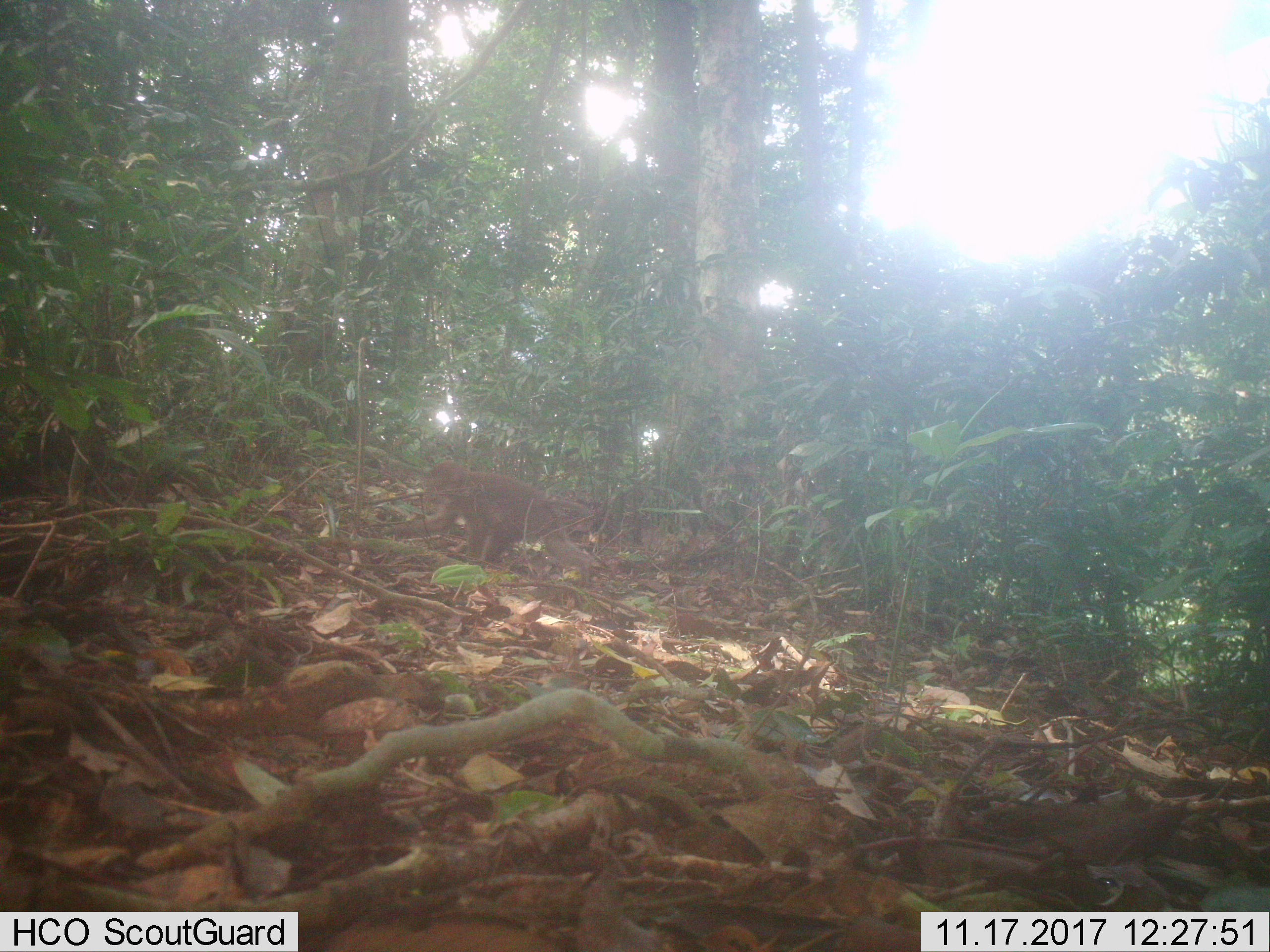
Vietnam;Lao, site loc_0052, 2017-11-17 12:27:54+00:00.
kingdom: Animalia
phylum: Chordata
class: Mammalia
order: Primates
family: Cercopithecidae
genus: Macaca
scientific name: Macaca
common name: macaques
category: assam or rhesus macaque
Assam or rhesus macaque (macaques) (Macaca). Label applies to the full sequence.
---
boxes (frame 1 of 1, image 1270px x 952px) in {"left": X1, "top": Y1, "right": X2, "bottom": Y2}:
assam or rhesus macaque: {"left": 379, "top": 459, "right": 592, "bottom": 586}